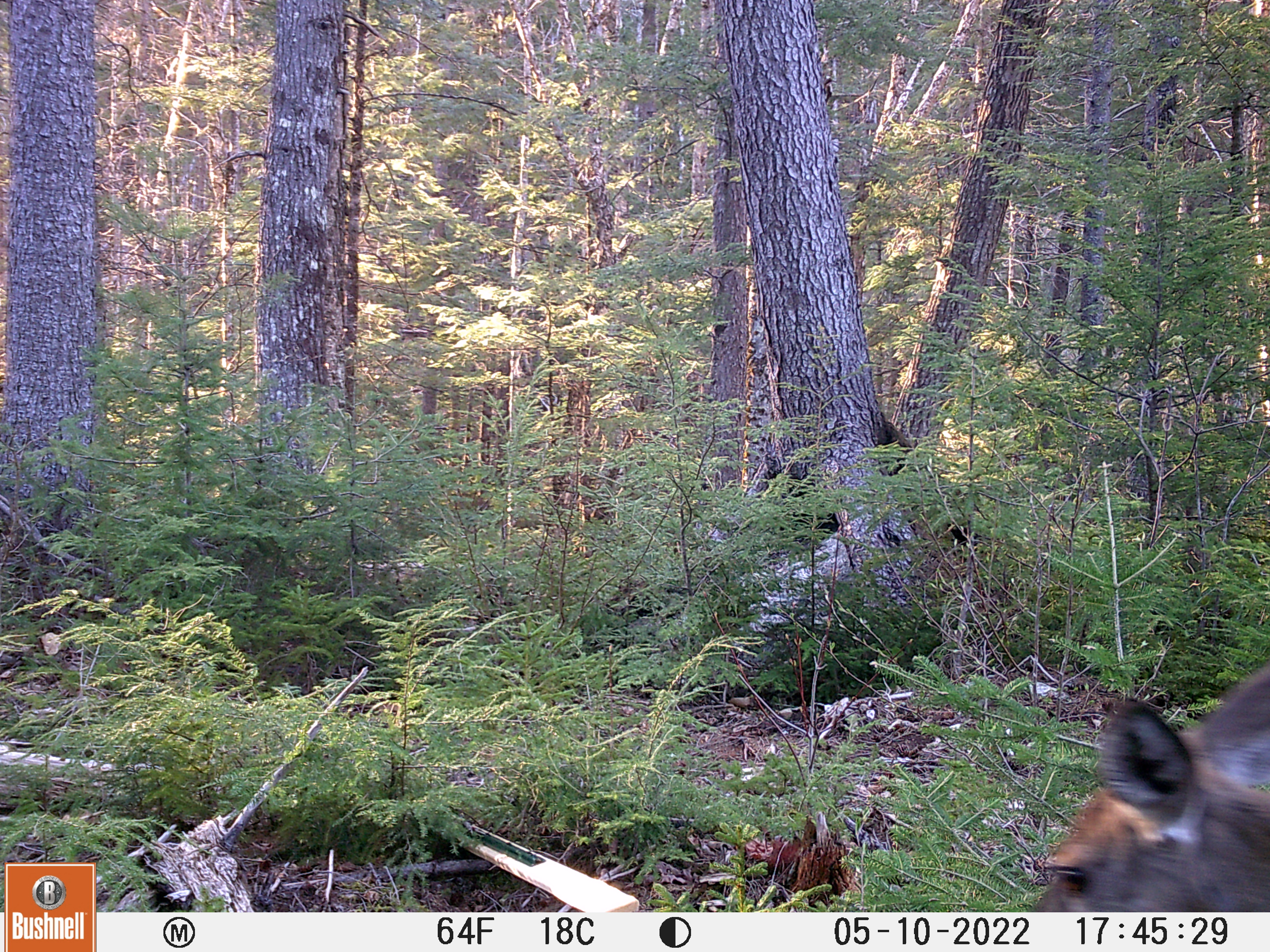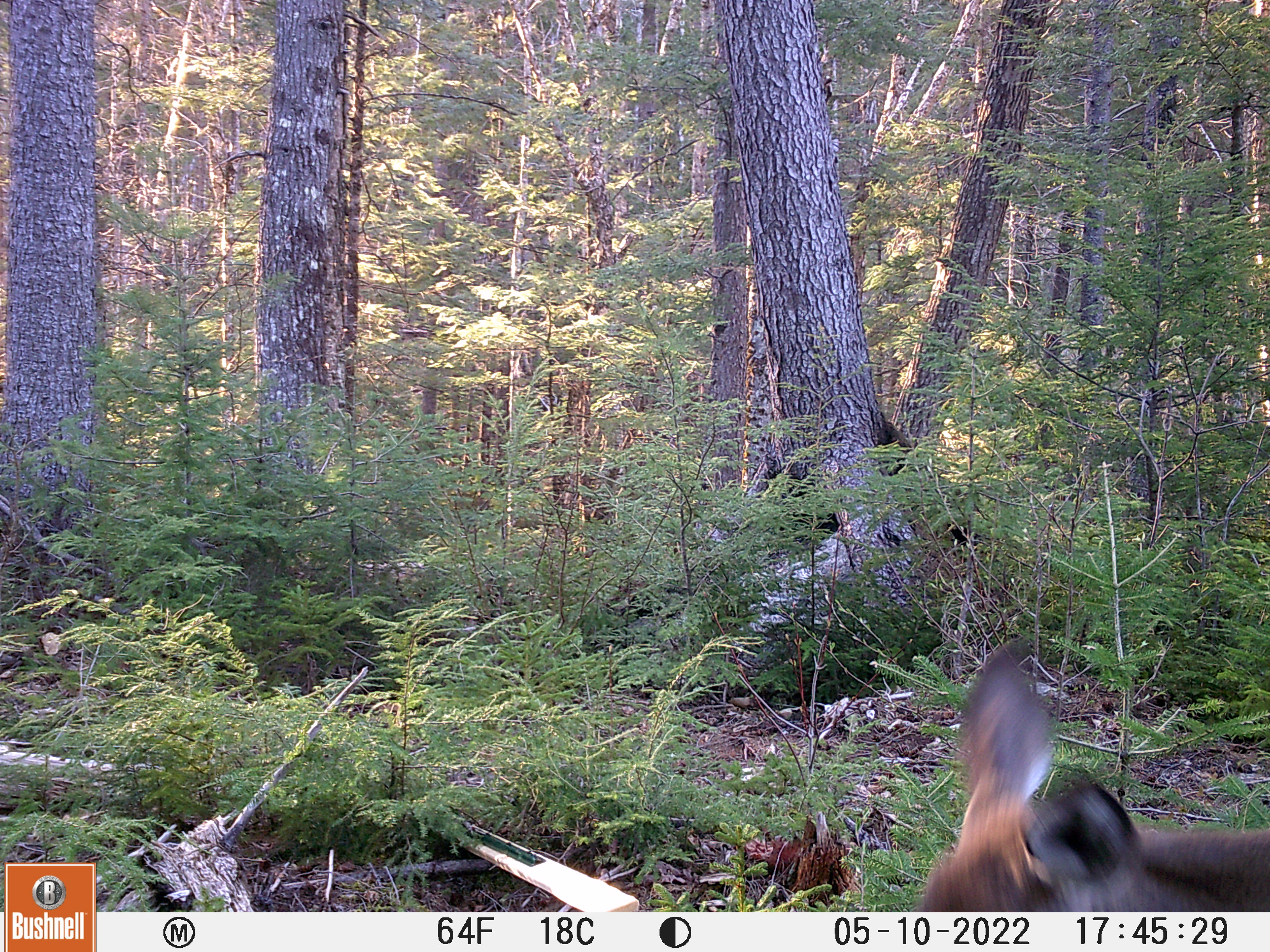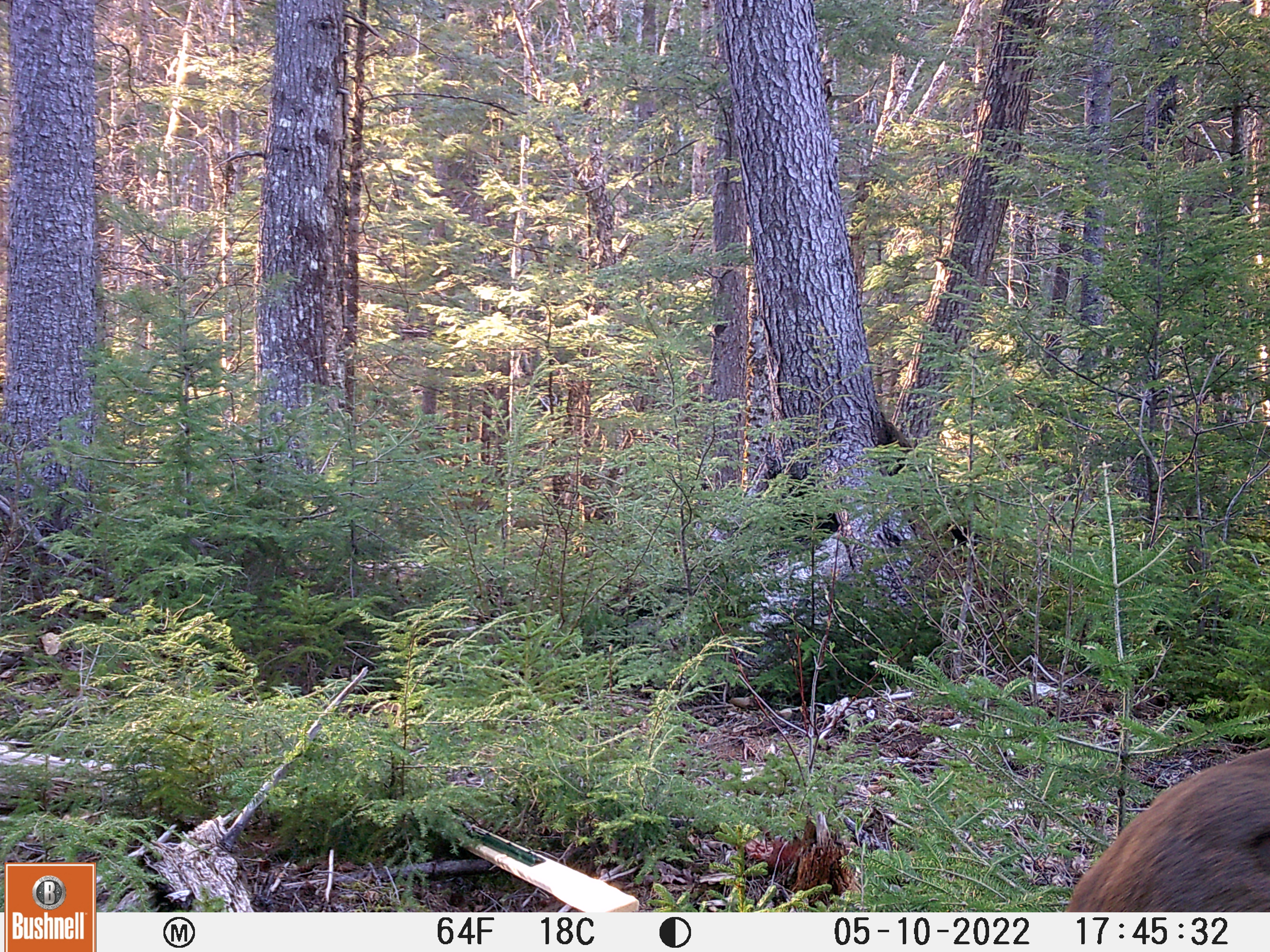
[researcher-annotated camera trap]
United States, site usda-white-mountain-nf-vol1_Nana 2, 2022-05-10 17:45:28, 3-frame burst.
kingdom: Animalia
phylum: Chordata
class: Mammalia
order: Artiodactyla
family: Cervidae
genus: Odocoileus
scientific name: Odocoileus virginianus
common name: white-tailed deer